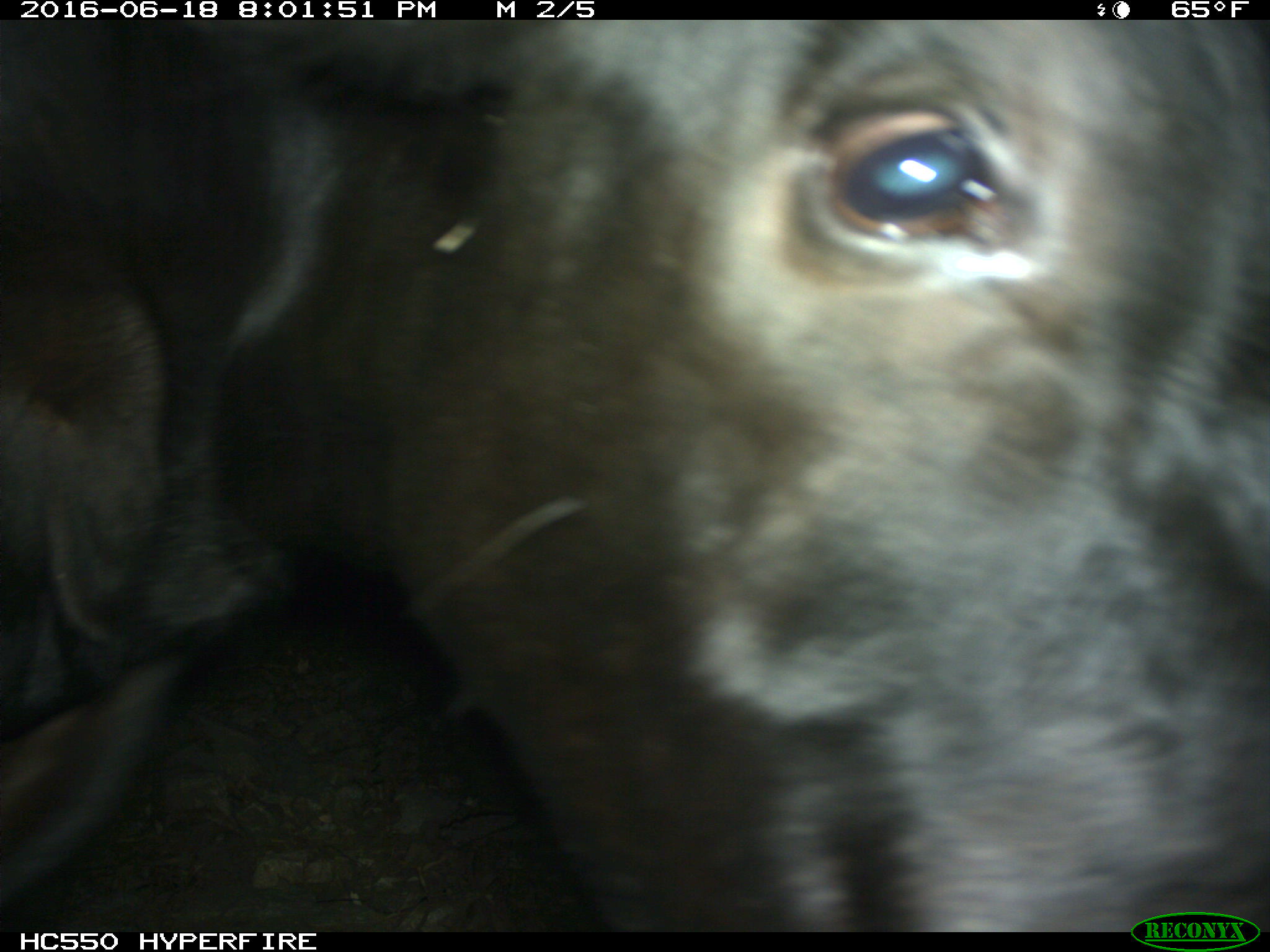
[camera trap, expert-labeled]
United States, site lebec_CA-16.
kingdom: Animalia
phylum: Chordata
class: Mammalia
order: Artiodactyla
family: Bovidae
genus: Bos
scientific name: Bos taurus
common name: domestic cow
Bos taurus (domestic cow).